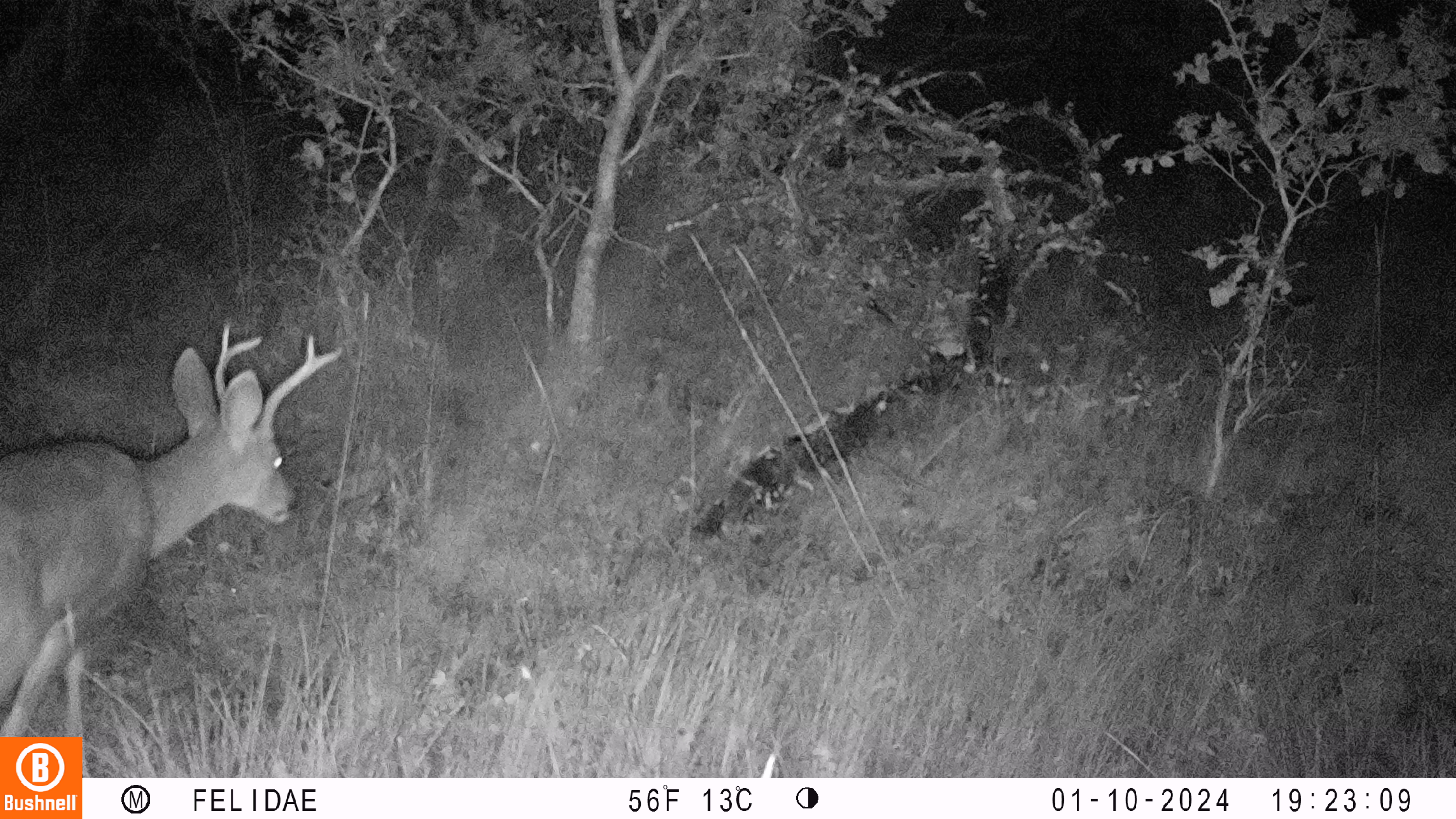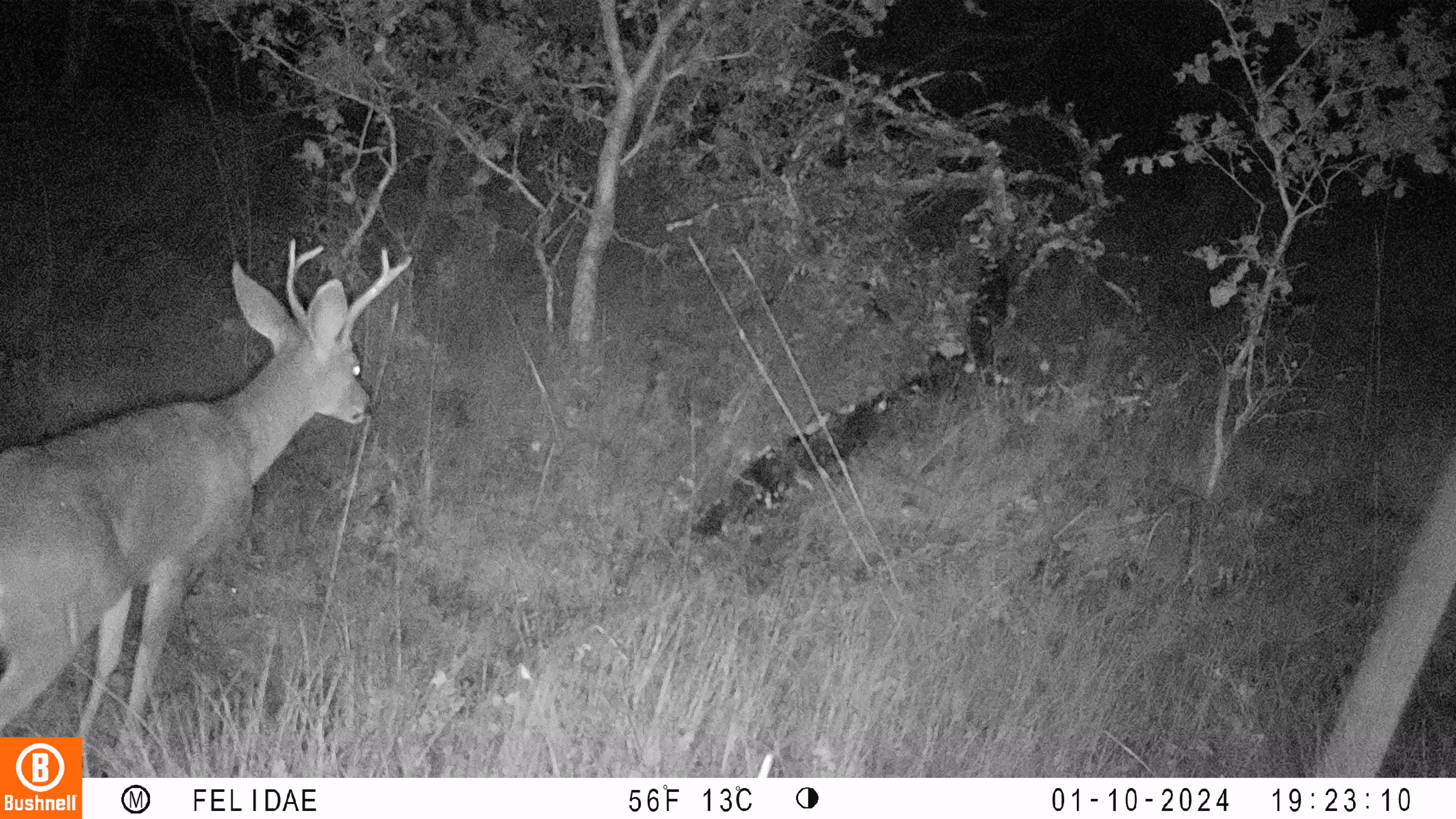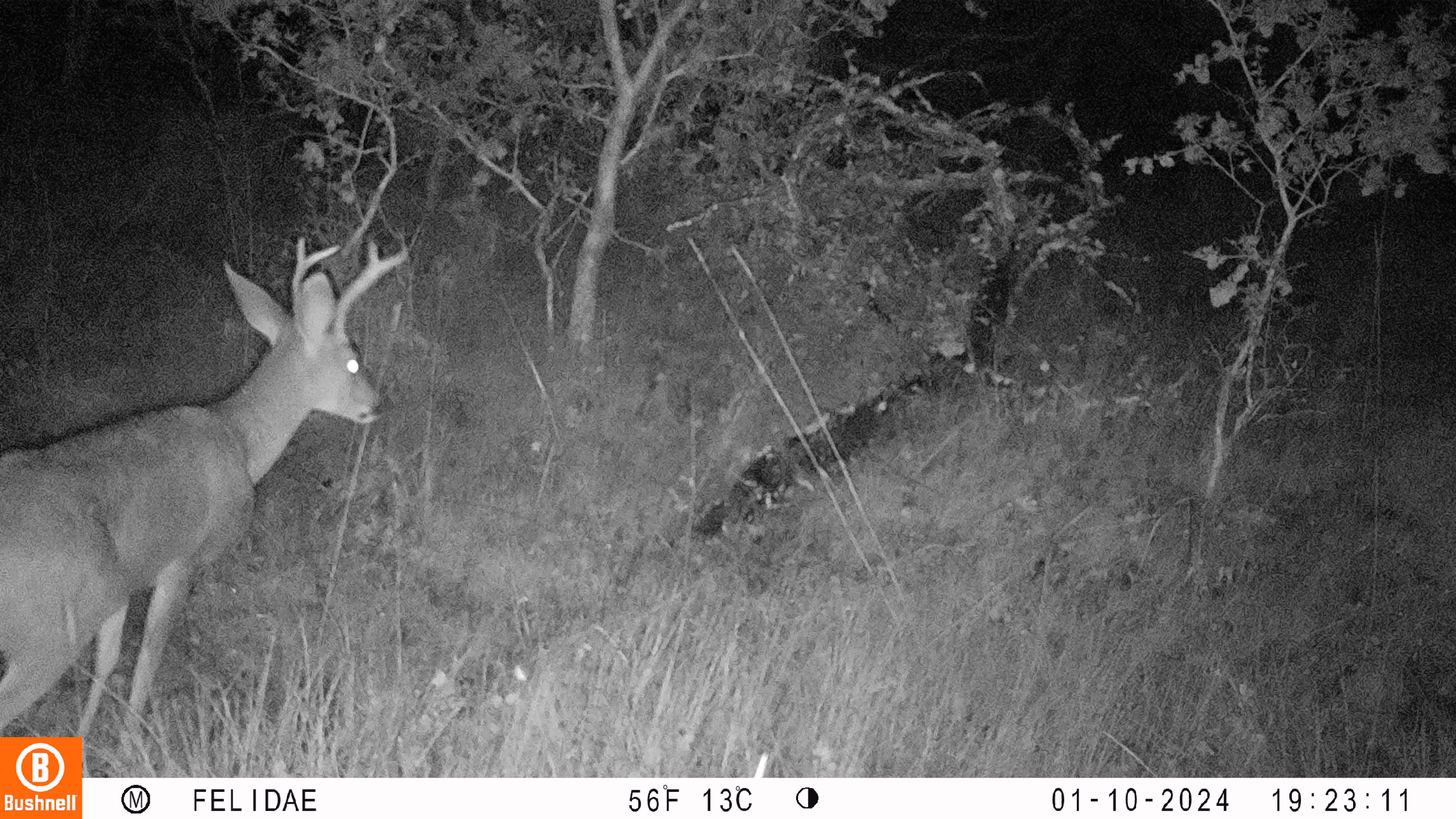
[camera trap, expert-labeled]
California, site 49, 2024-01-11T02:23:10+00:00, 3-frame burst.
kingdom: Animalia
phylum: Chordata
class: Mammalia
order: Artiodactyla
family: Cervidae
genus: Odocoileus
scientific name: Odocoileus hemionus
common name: mule deer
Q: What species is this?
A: Mule deer (Odocoileus hemionus).